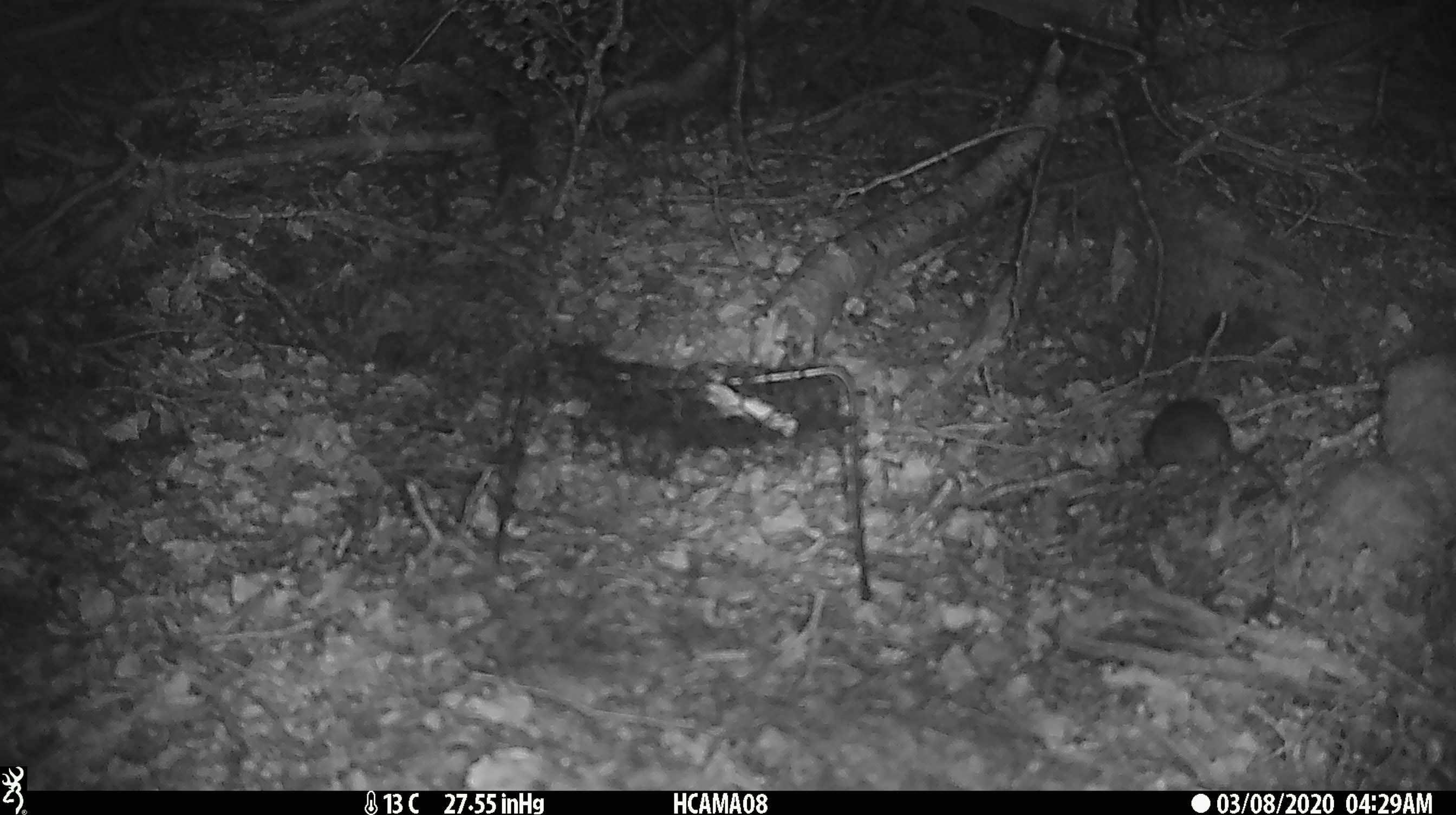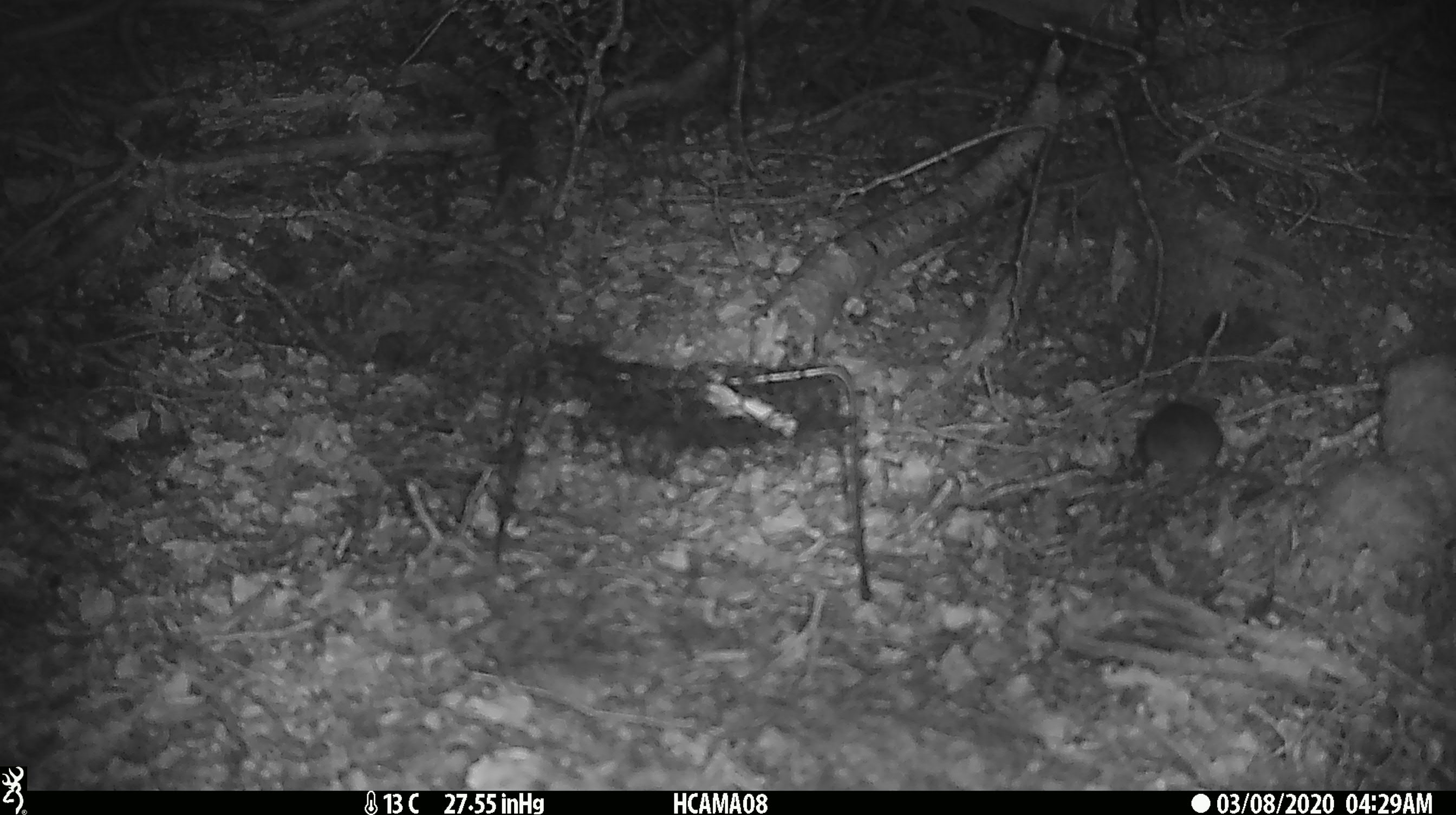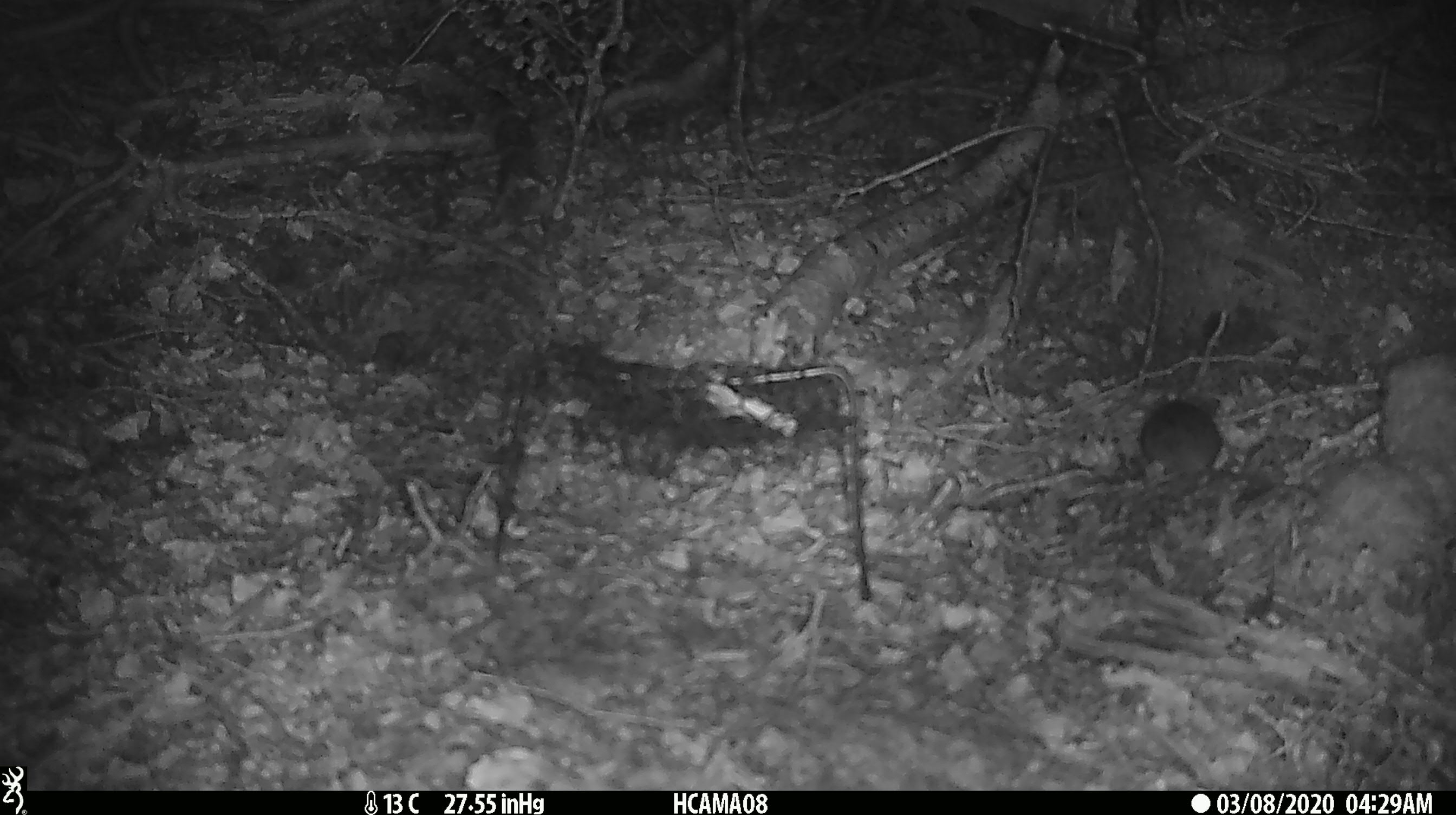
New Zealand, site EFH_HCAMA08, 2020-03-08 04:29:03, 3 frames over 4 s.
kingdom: Animalia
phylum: Chordata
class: Mammalia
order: Rodentia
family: Muridae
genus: Mus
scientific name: Mus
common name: mouse